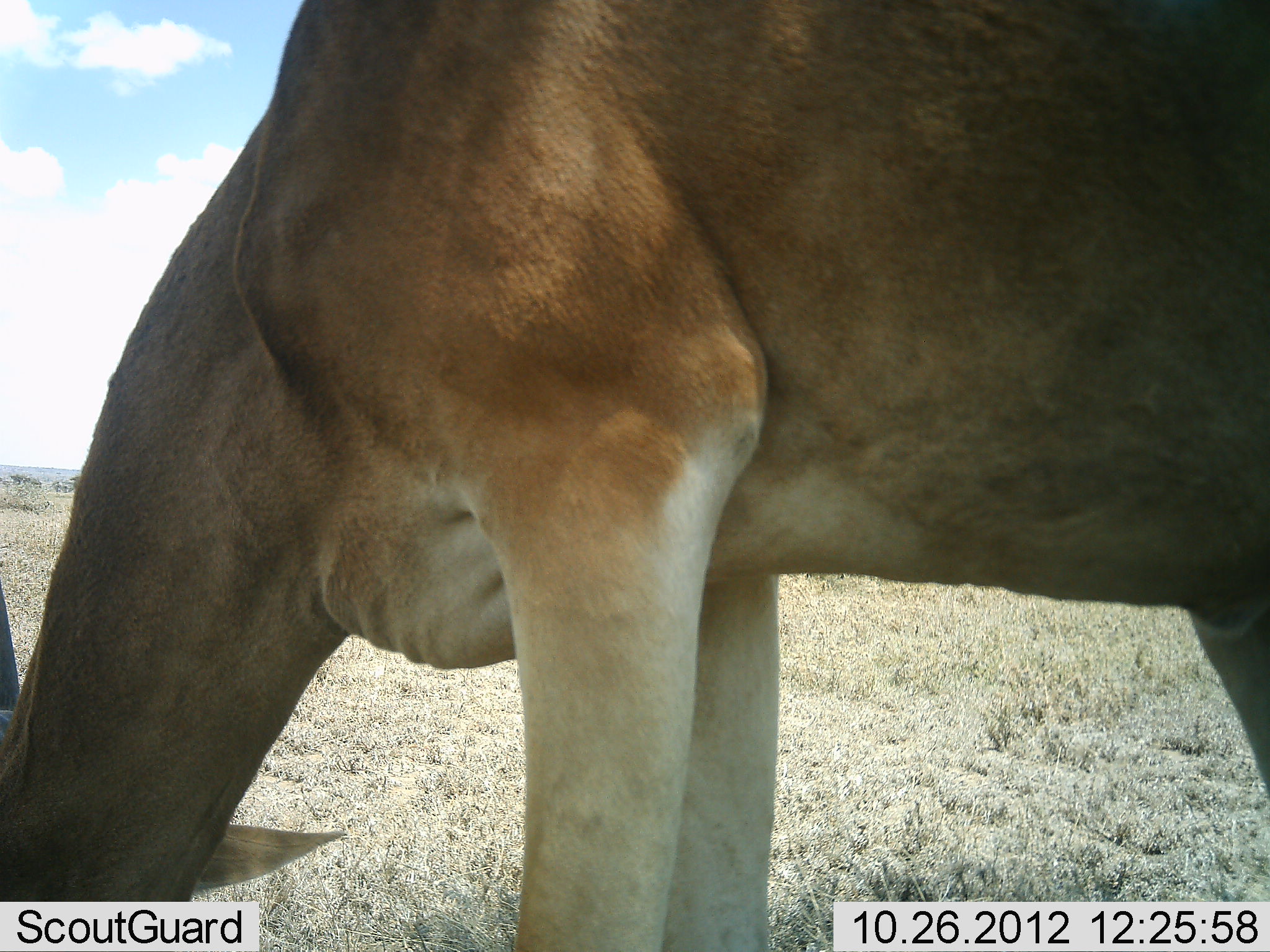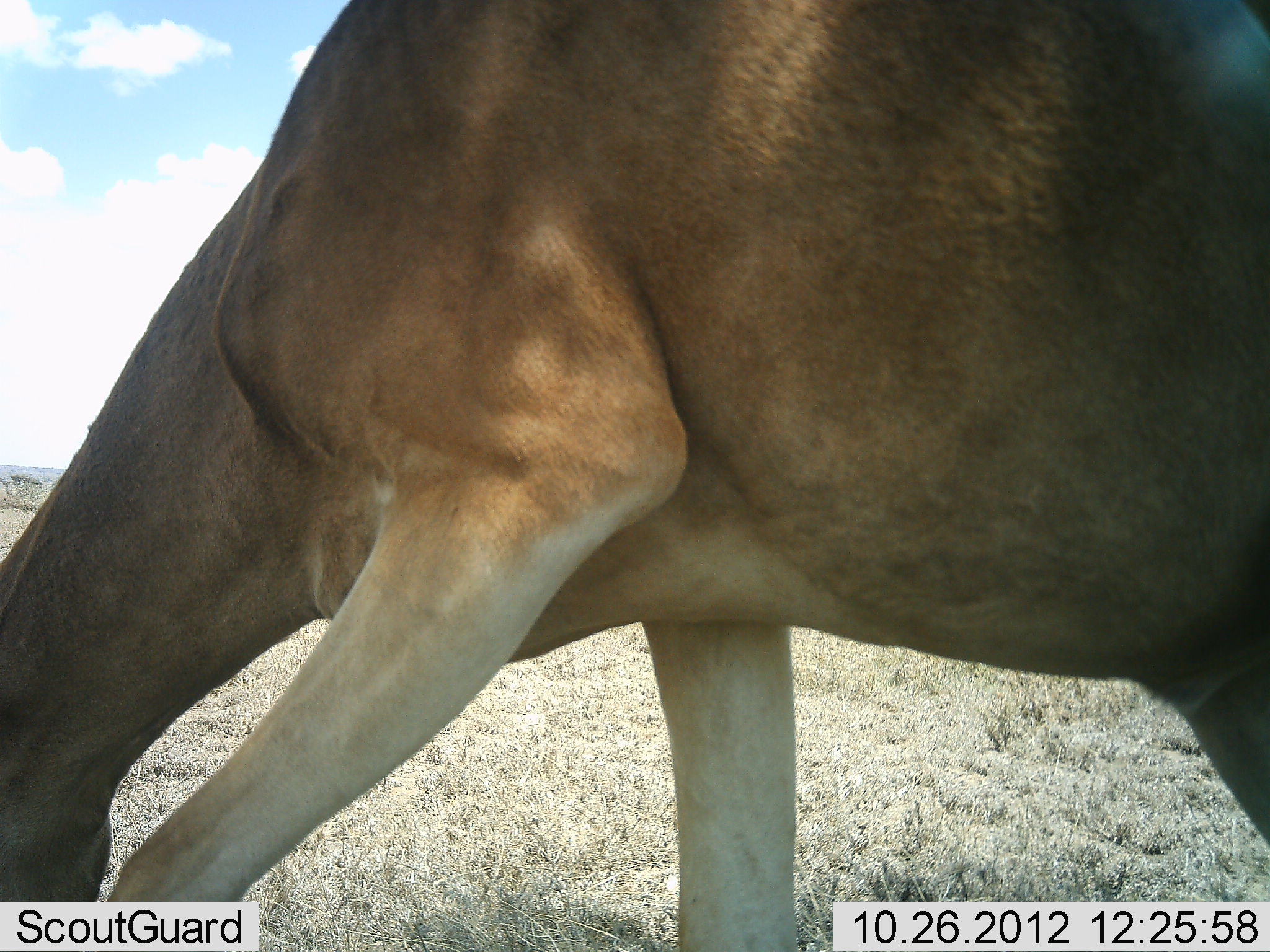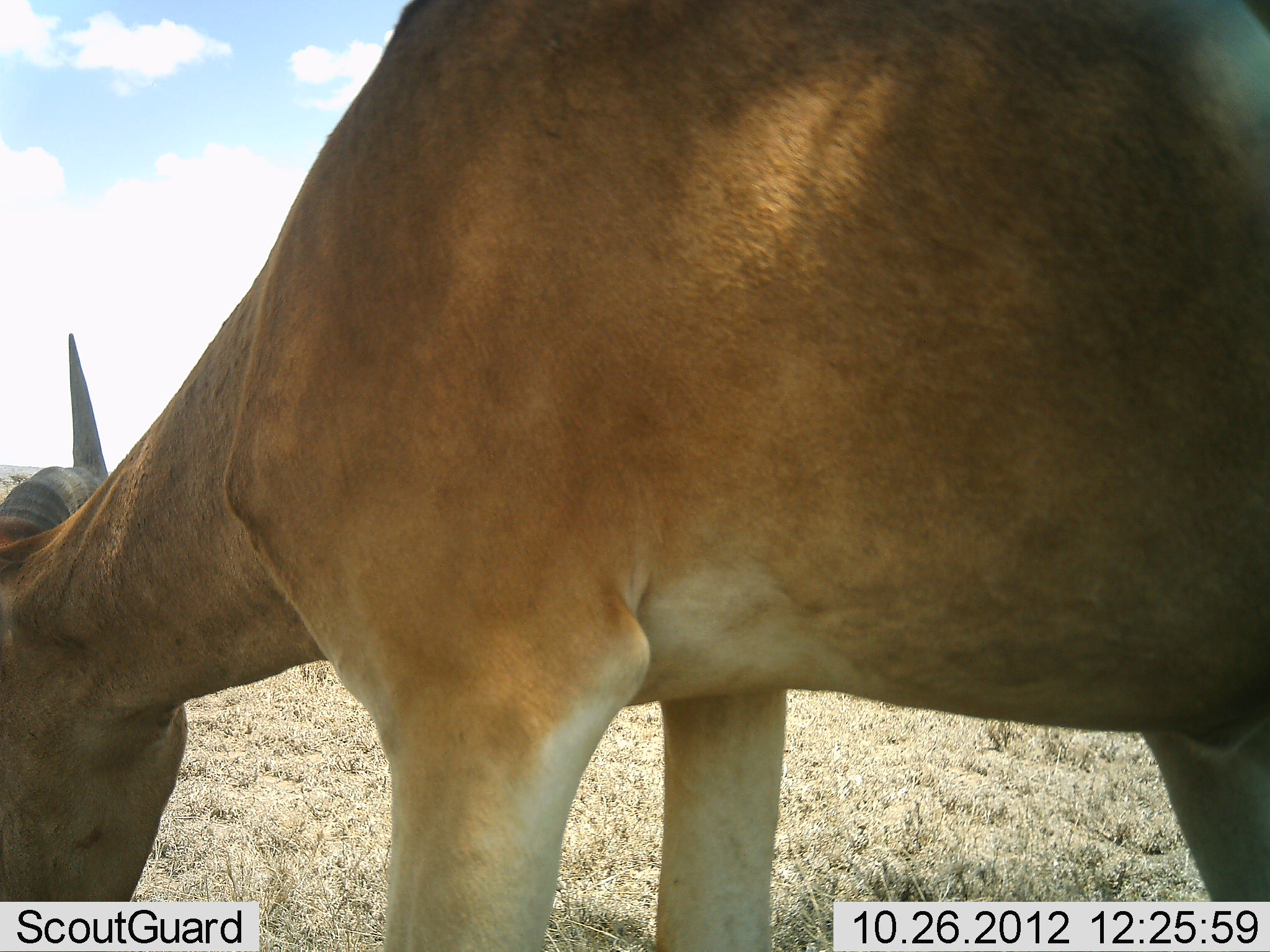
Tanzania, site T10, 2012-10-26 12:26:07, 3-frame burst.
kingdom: Animalia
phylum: Chordata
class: Mammalia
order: Artiodactyla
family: Bovidae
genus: Alcelaphus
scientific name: Alcelaphus buselaphus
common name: hartebeest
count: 1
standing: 30%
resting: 0%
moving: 10%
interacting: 0%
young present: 0%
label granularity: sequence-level